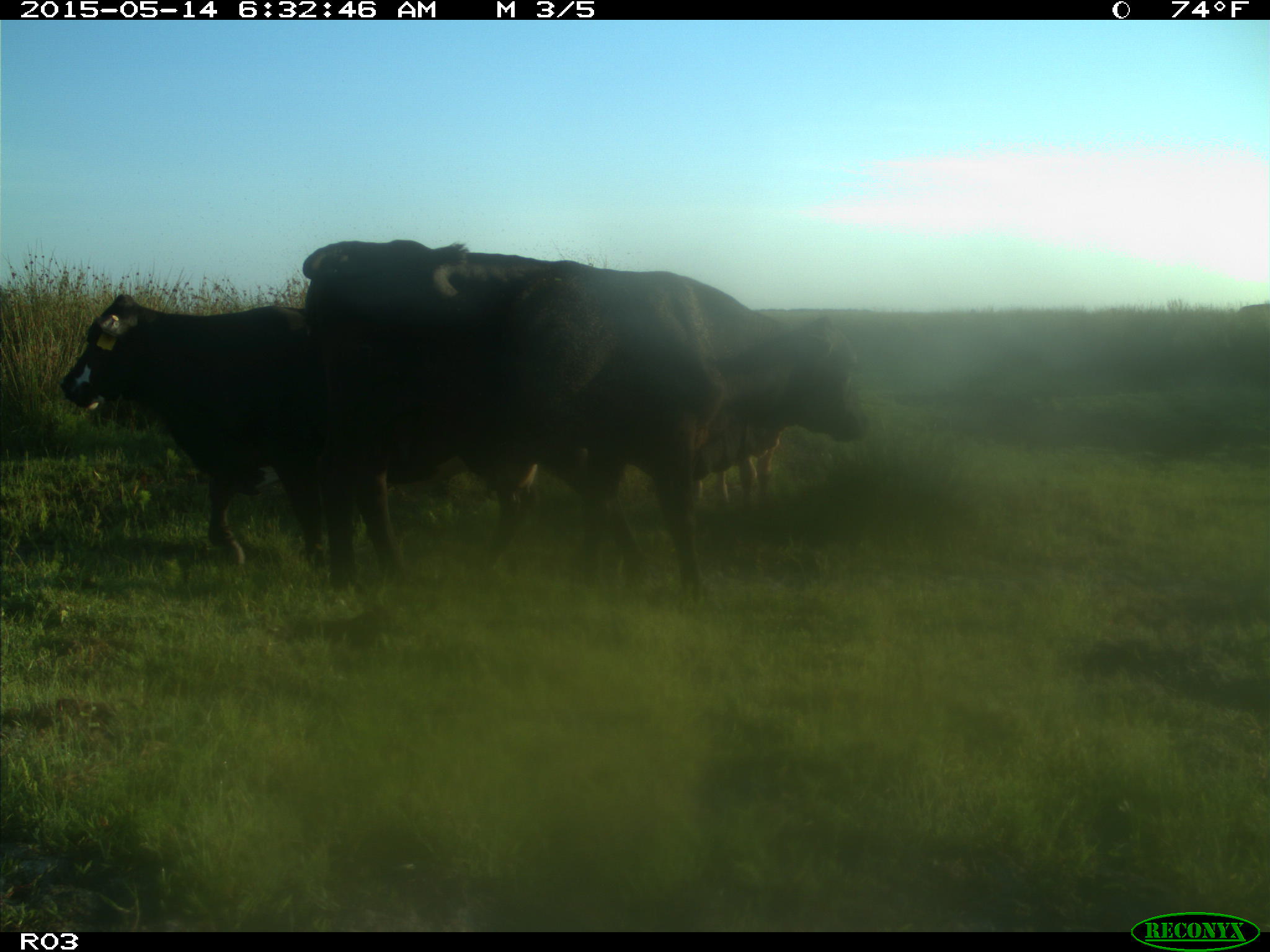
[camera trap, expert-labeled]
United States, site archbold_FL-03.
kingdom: Animalia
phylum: Chordata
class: Mammalia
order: Artiodactyla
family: Bovidae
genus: Bos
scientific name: Bos taurus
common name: domestic cow